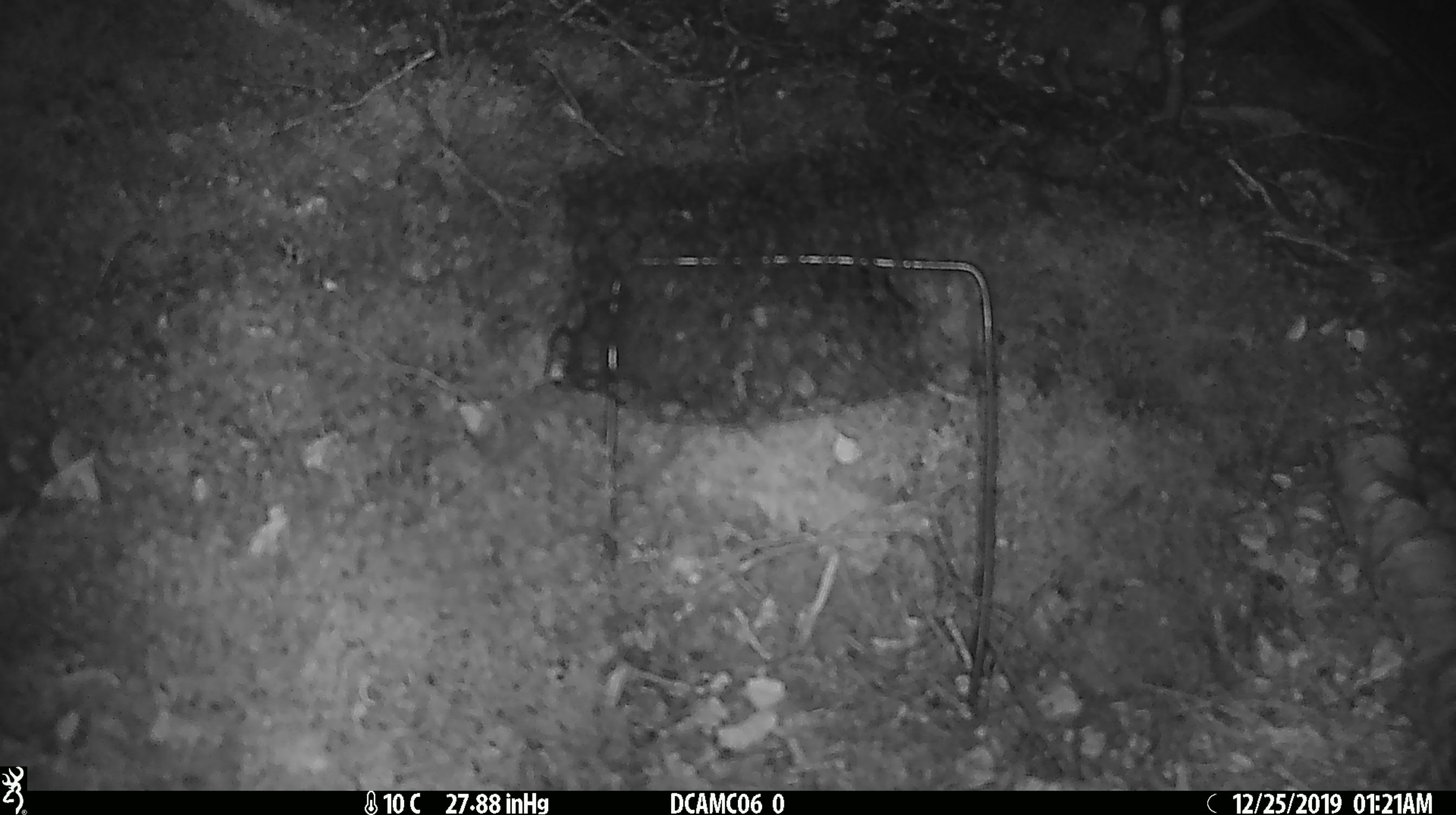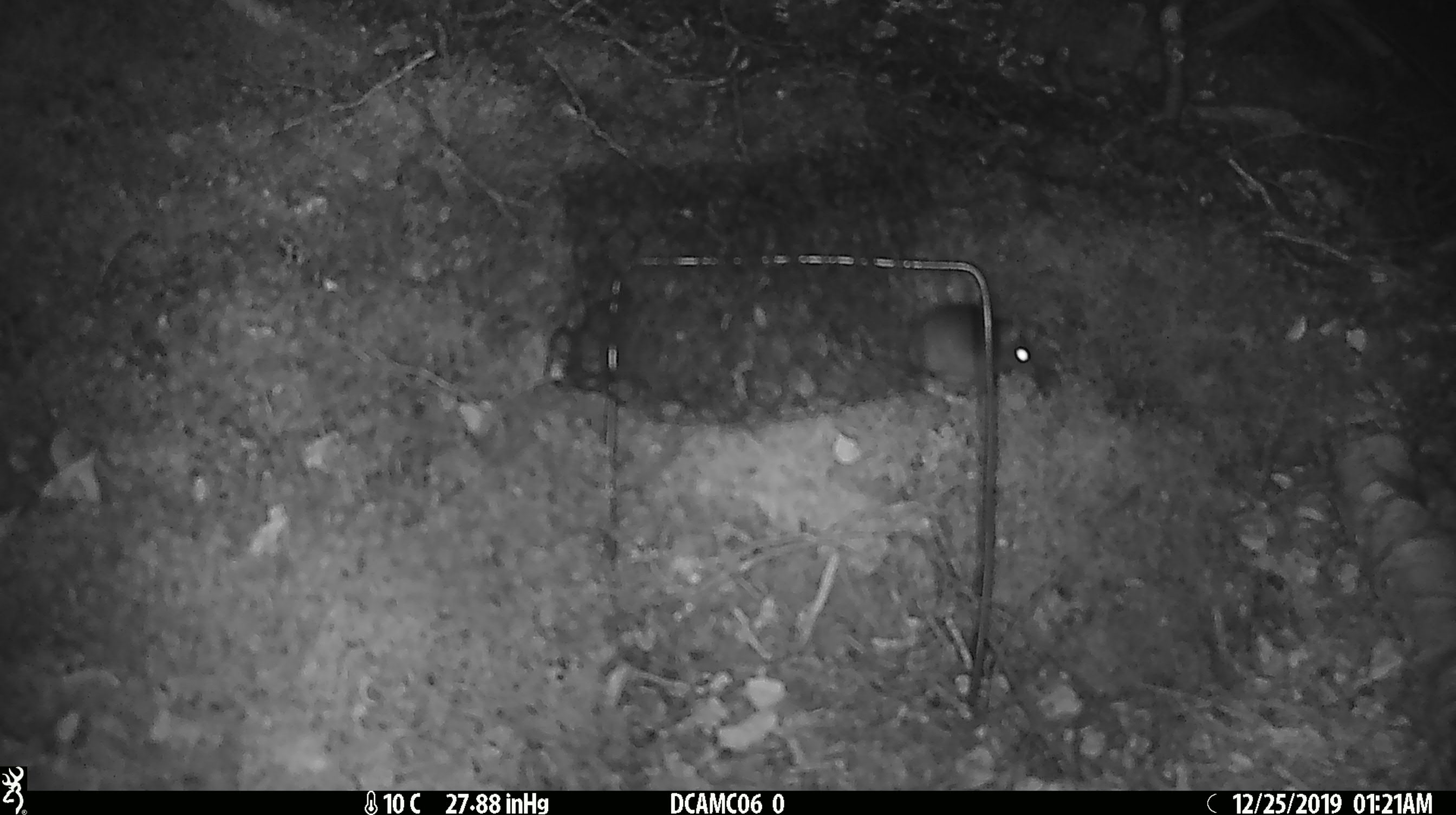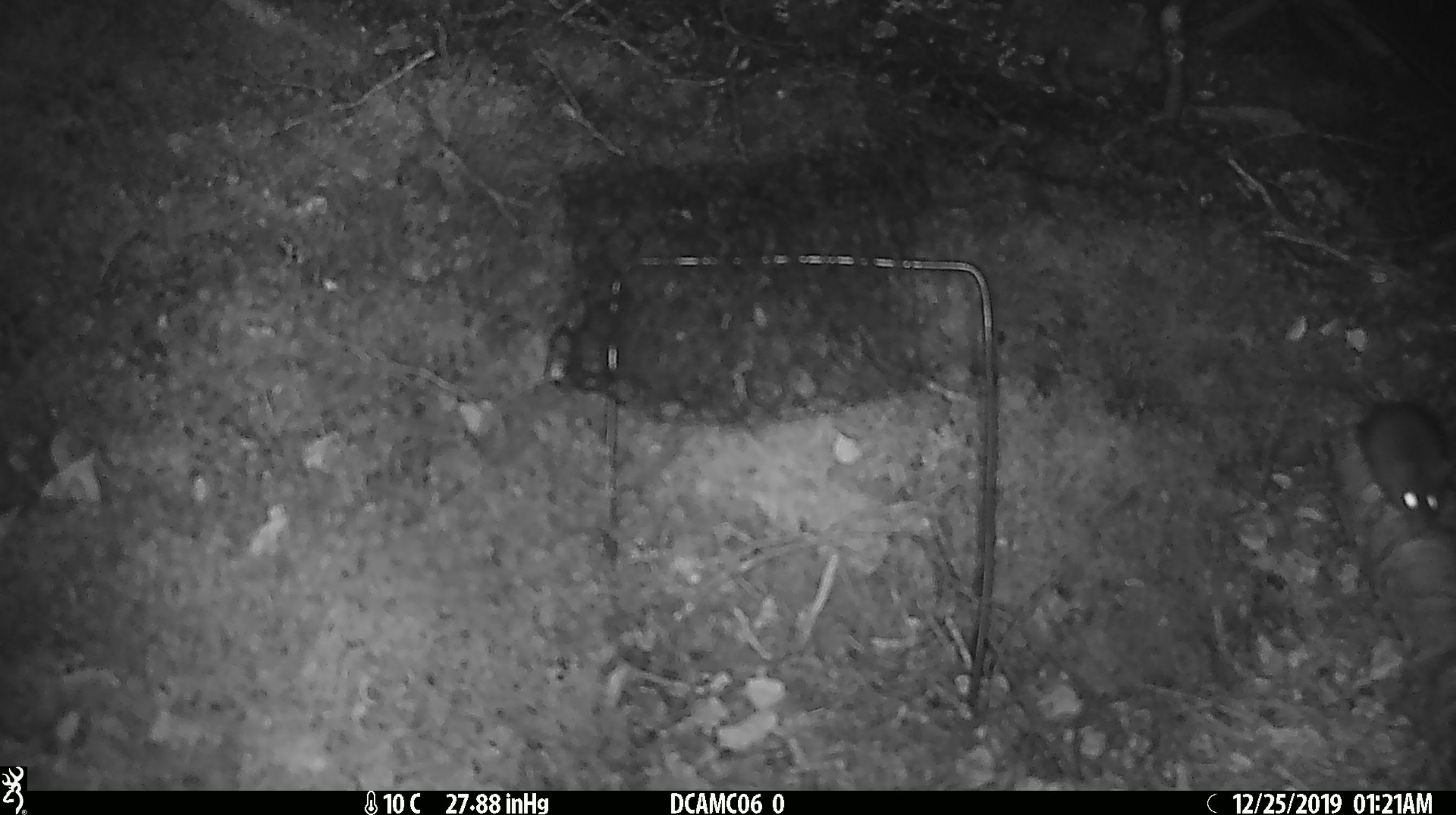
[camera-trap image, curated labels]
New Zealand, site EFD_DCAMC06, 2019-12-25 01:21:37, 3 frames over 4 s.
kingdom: Animalia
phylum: Chordata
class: Mammalia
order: Rodentia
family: Muridae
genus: Mus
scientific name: Mus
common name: mouse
Mouse (Mus).